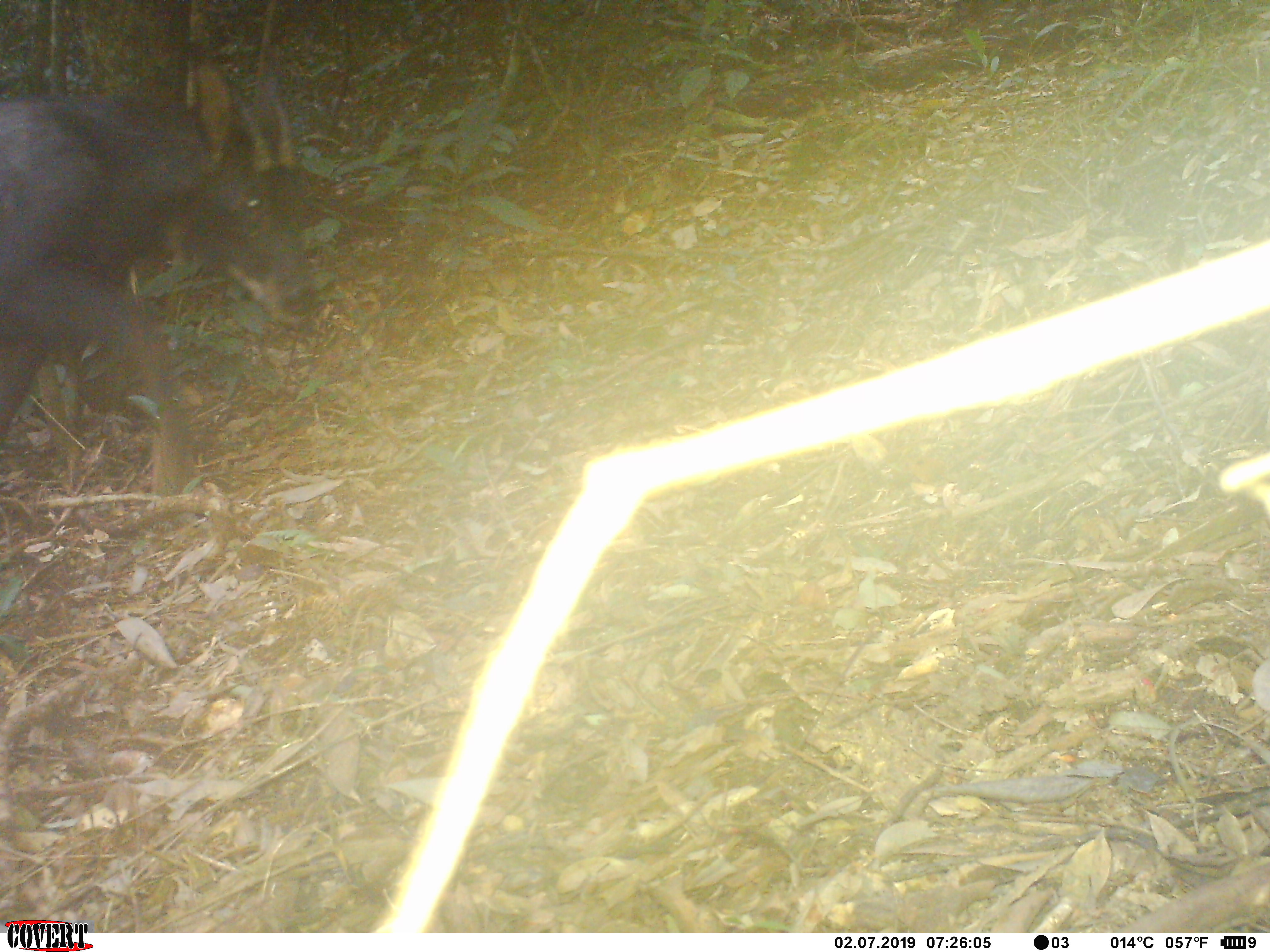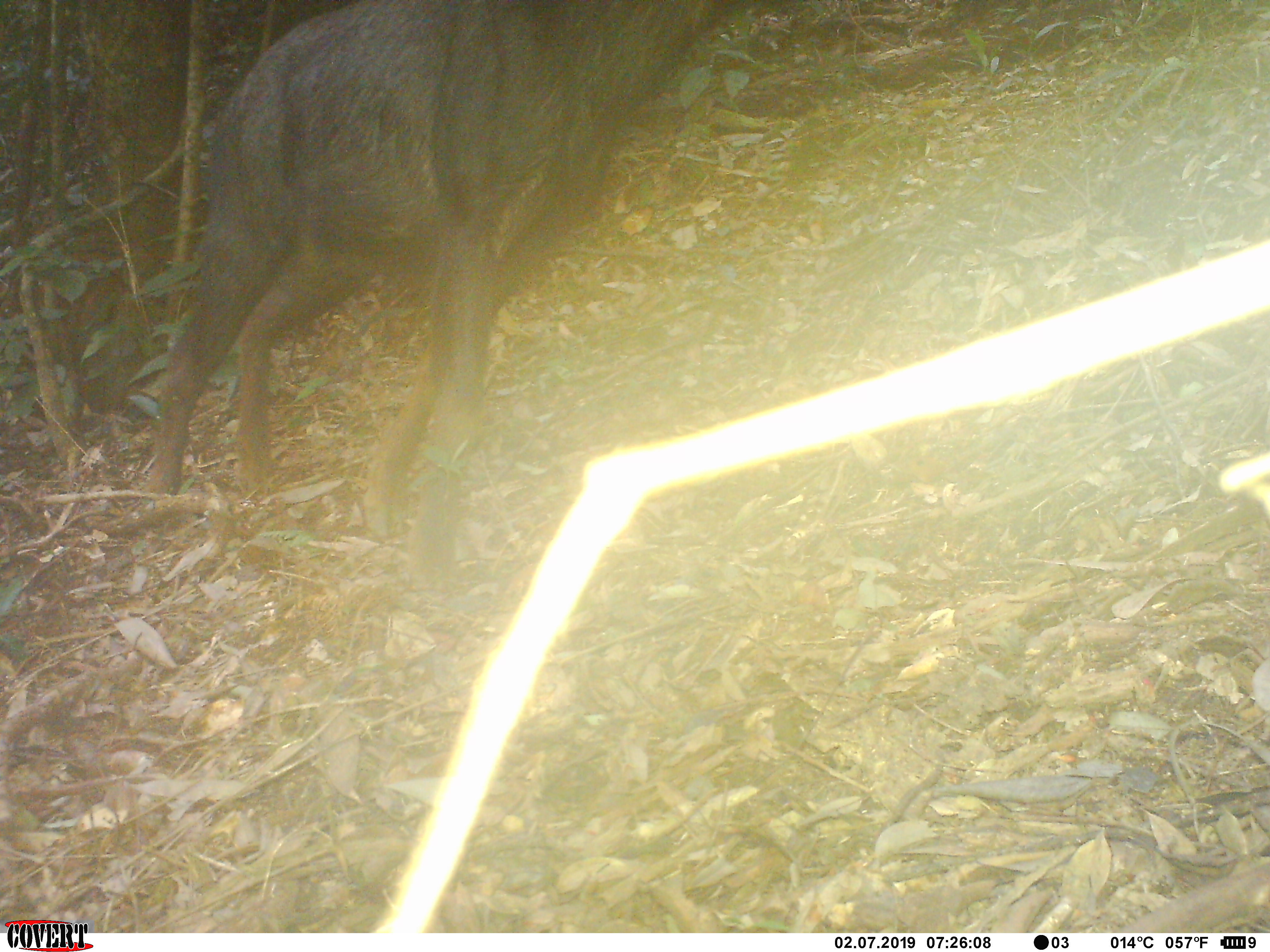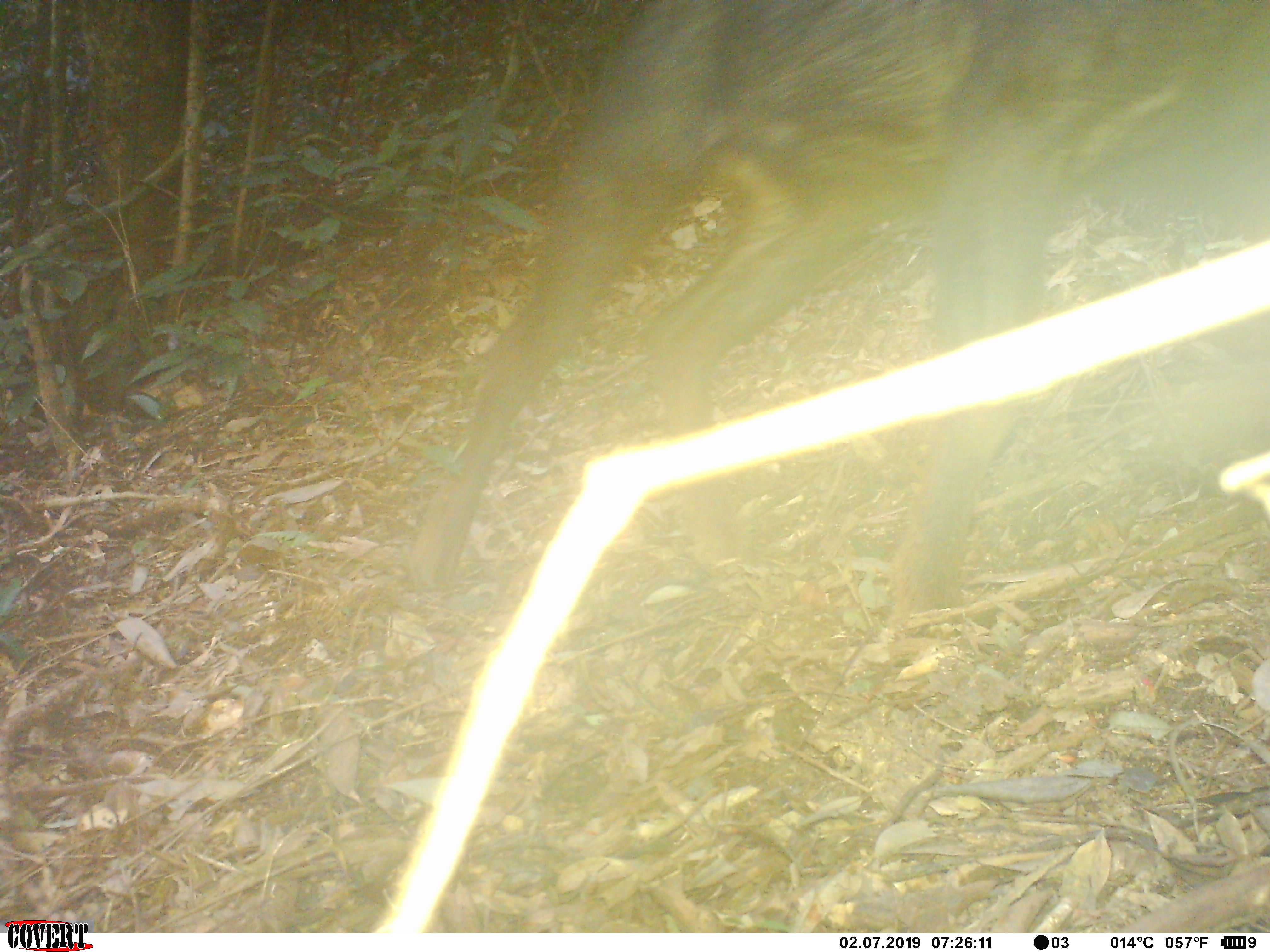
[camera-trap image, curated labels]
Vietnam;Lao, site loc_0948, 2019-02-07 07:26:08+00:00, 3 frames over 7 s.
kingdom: Animalia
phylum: Chordata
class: Mammalia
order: Artiodactyla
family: Bovidae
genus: Capricornis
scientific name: Capricornis sumatraensis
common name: chinese serow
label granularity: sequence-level